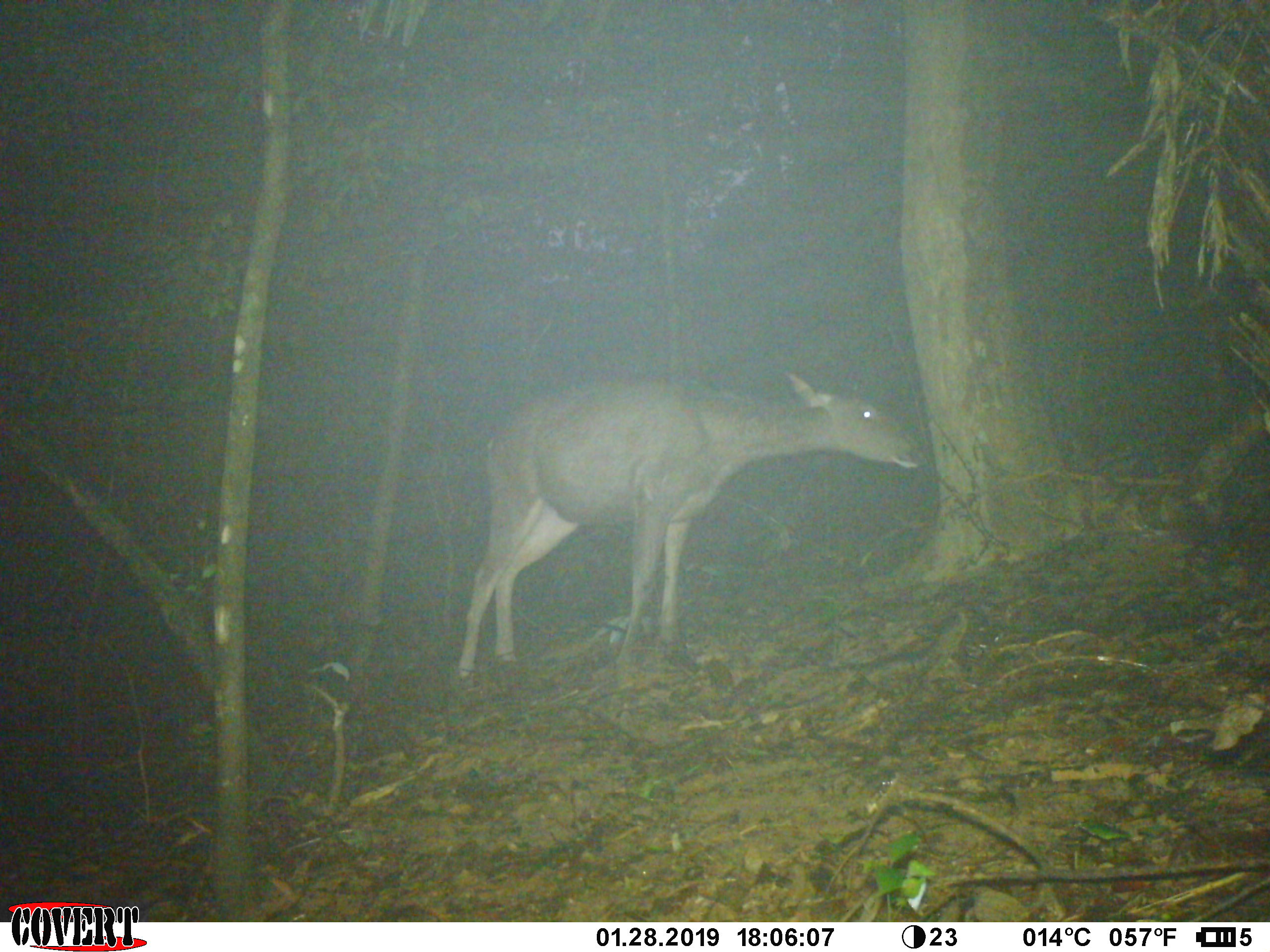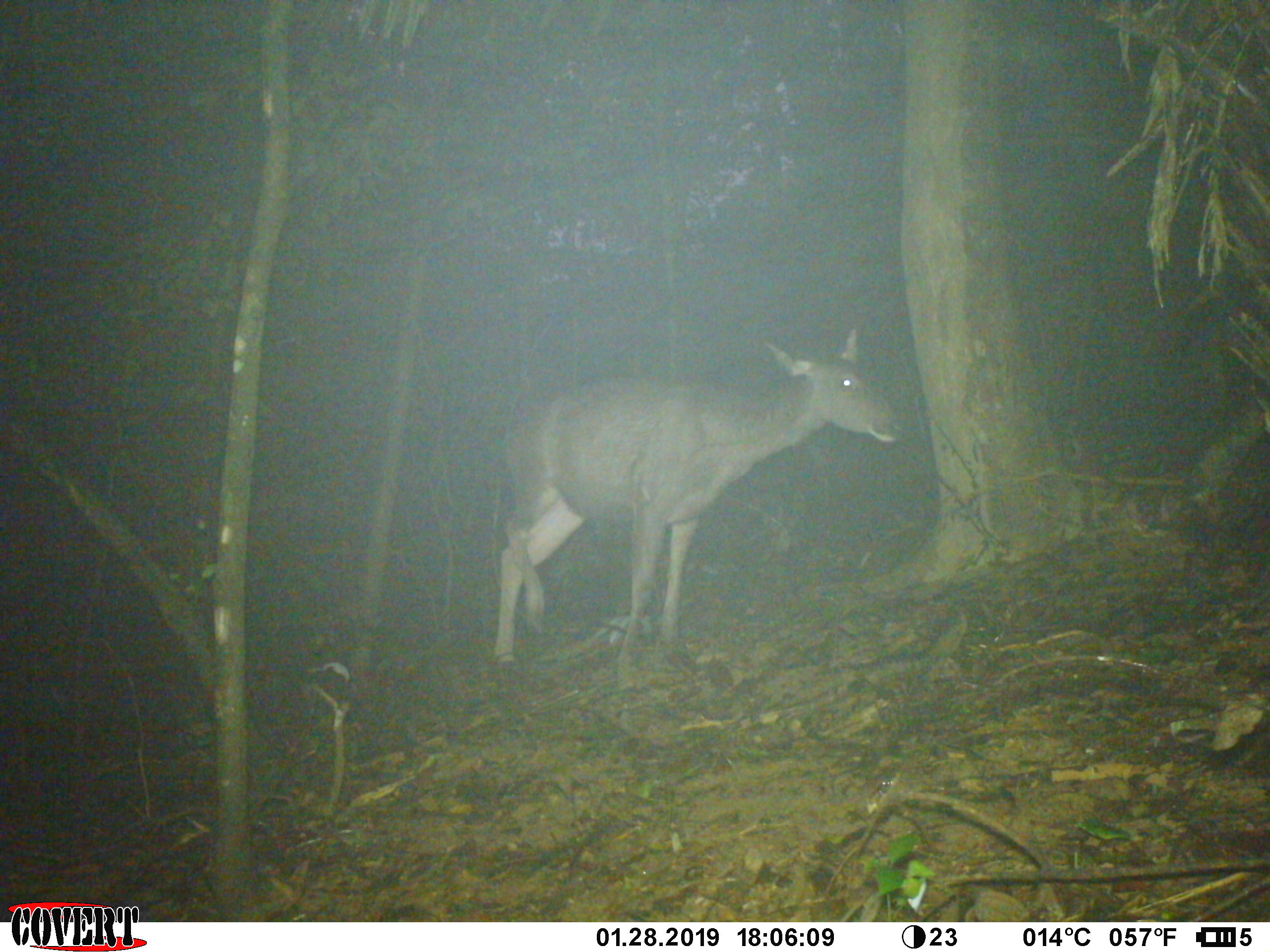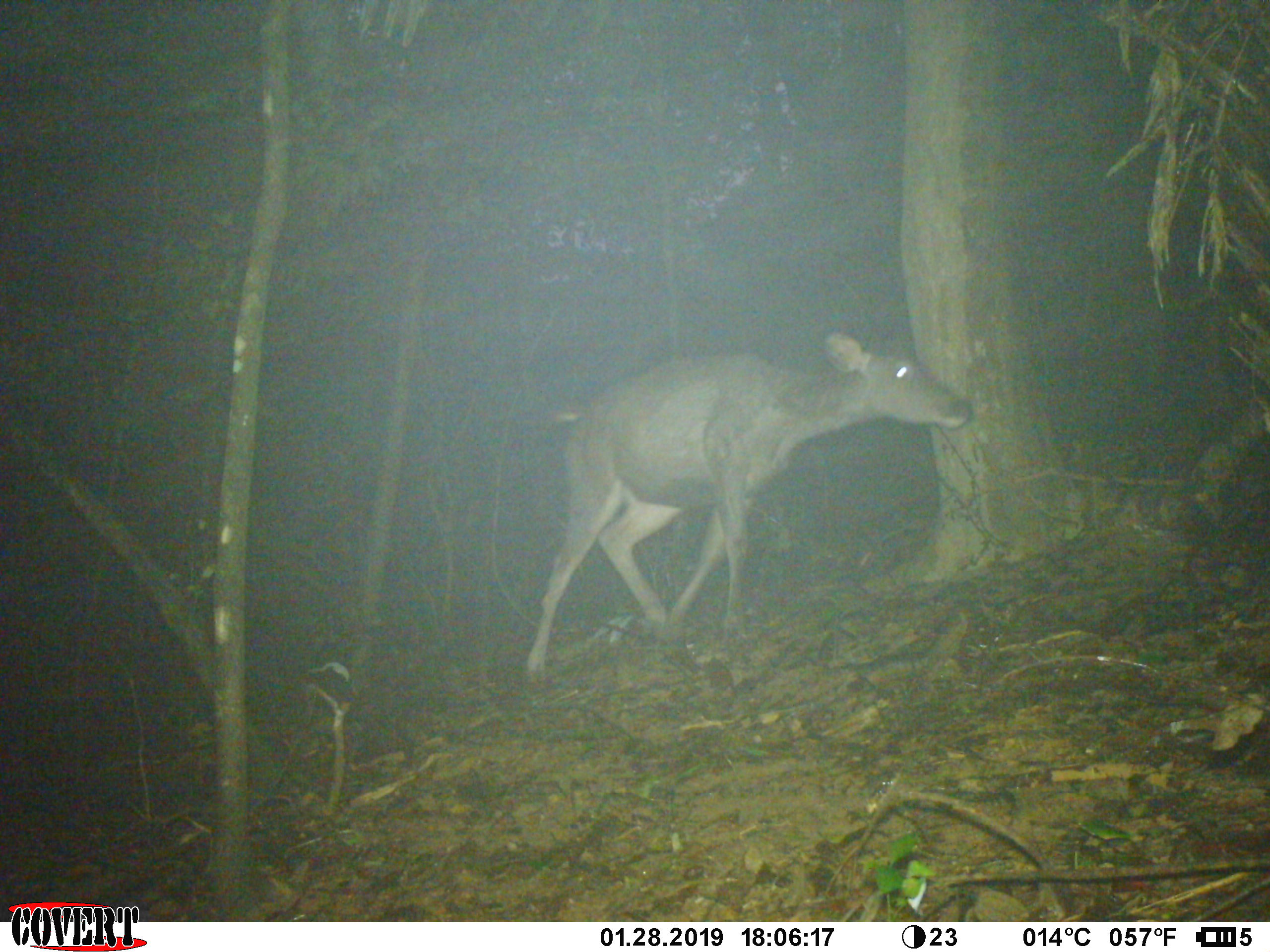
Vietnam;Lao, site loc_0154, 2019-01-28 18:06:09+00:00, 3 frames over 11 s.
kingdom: Animalia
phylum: Chordata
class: Mammalia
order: Artiodactyla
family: Cervidae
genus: Rusa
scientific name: Rusa unicolor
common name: sambar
Sambar (Rusa unicolor). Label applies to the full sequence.